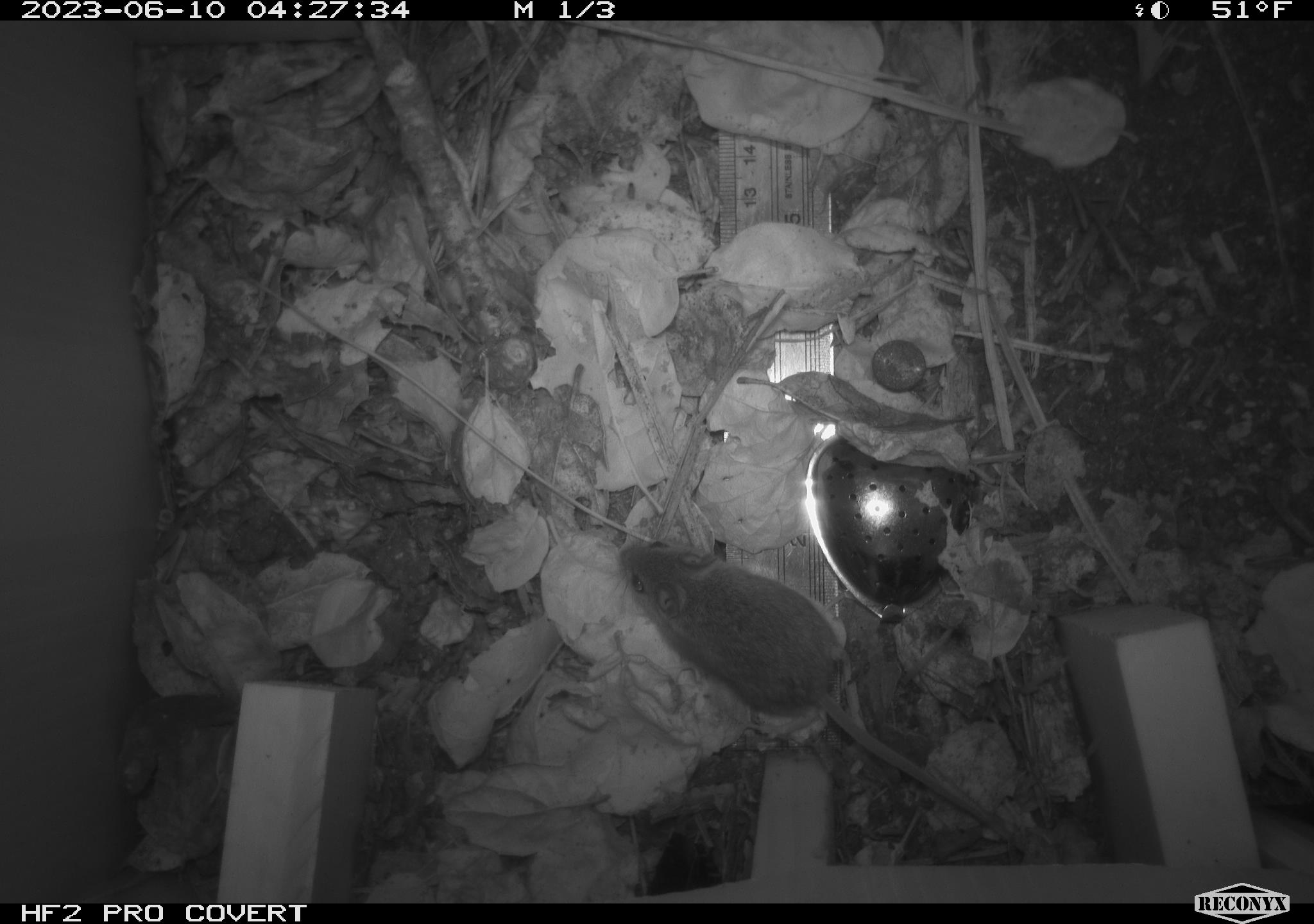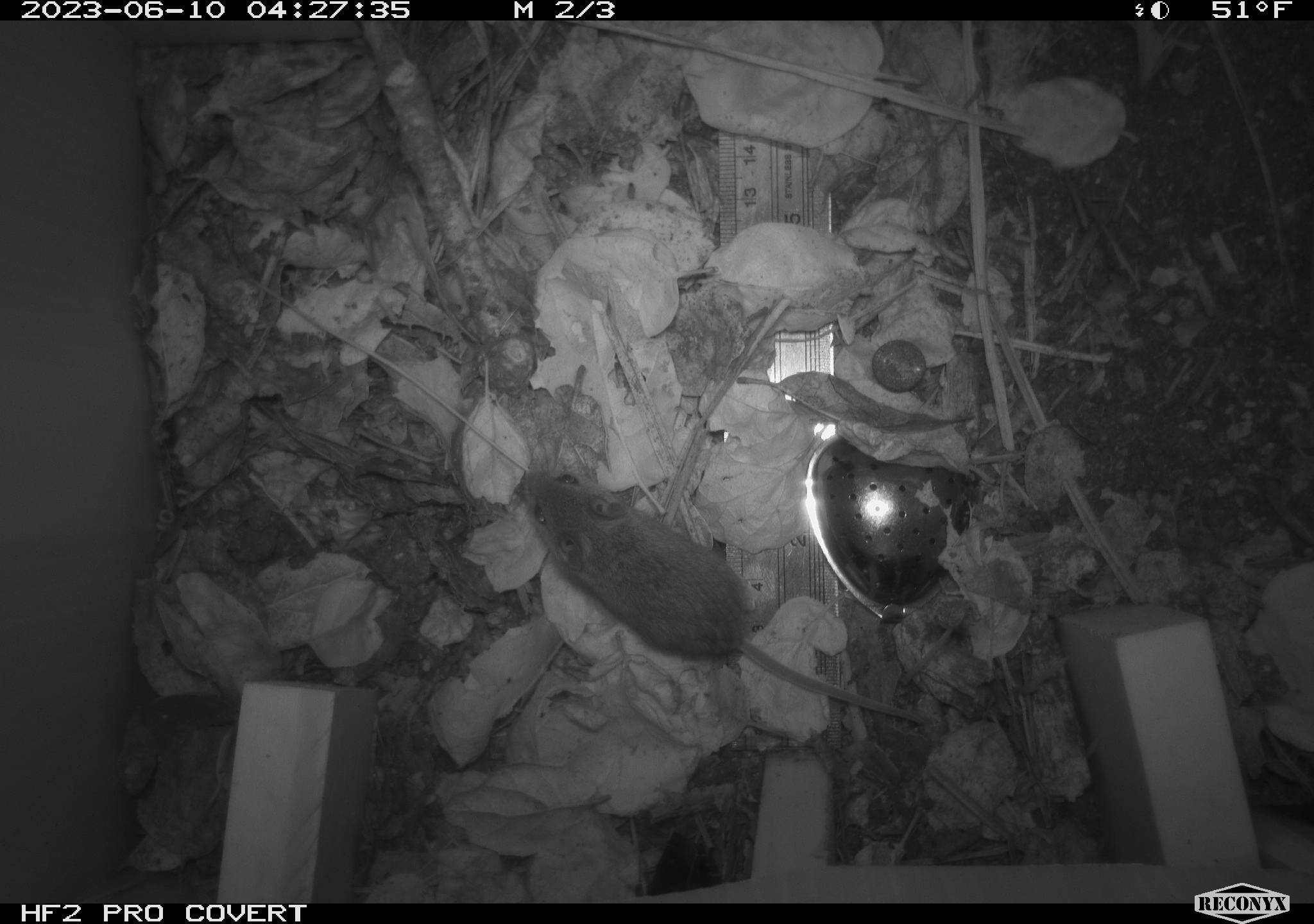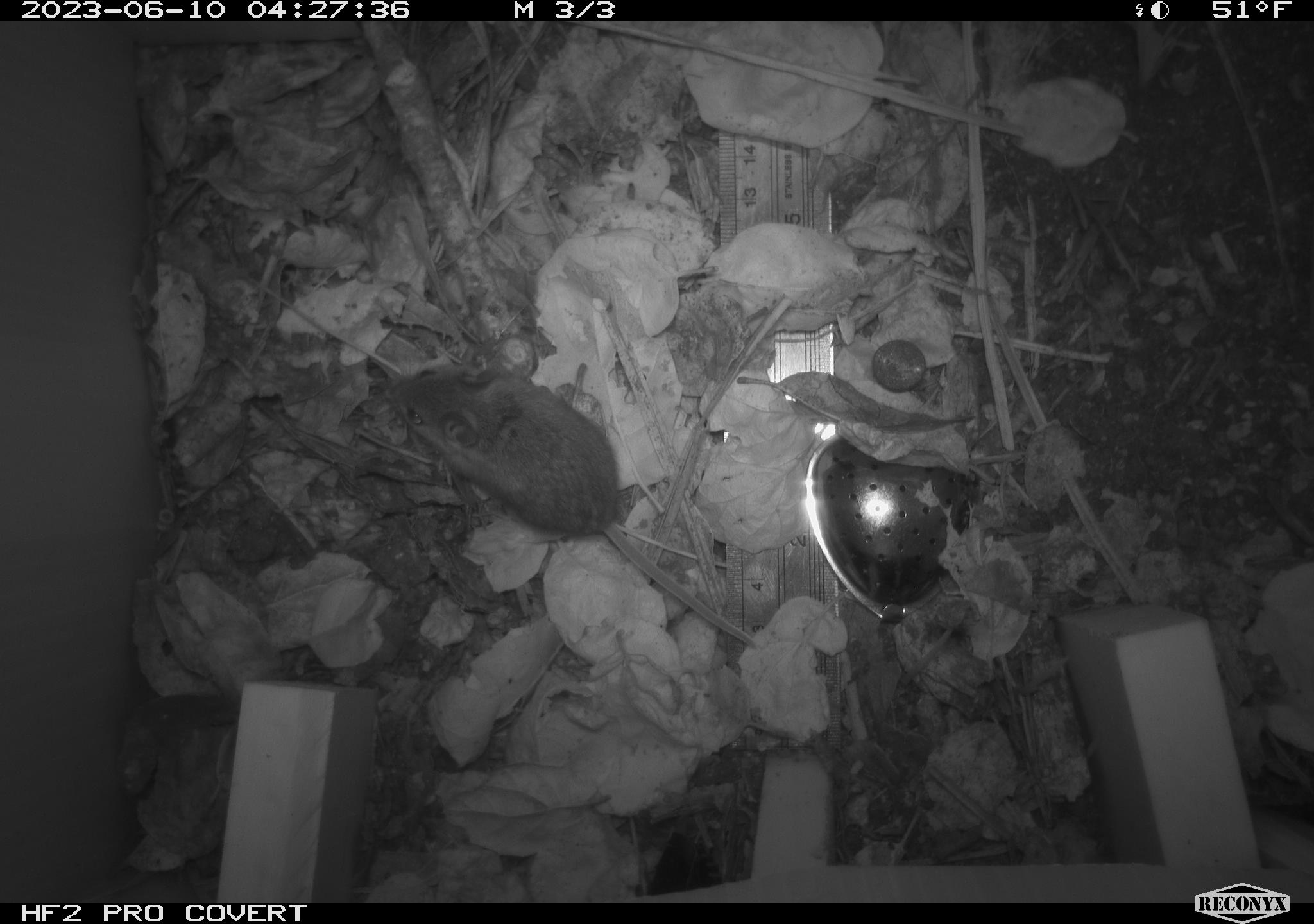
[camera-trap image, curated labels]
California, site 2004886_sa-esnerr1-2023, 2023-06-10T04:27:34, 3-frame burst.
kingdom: Animalia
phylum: Chordata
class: Mammalia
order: Rodentia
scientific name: Rodentia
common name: rodent